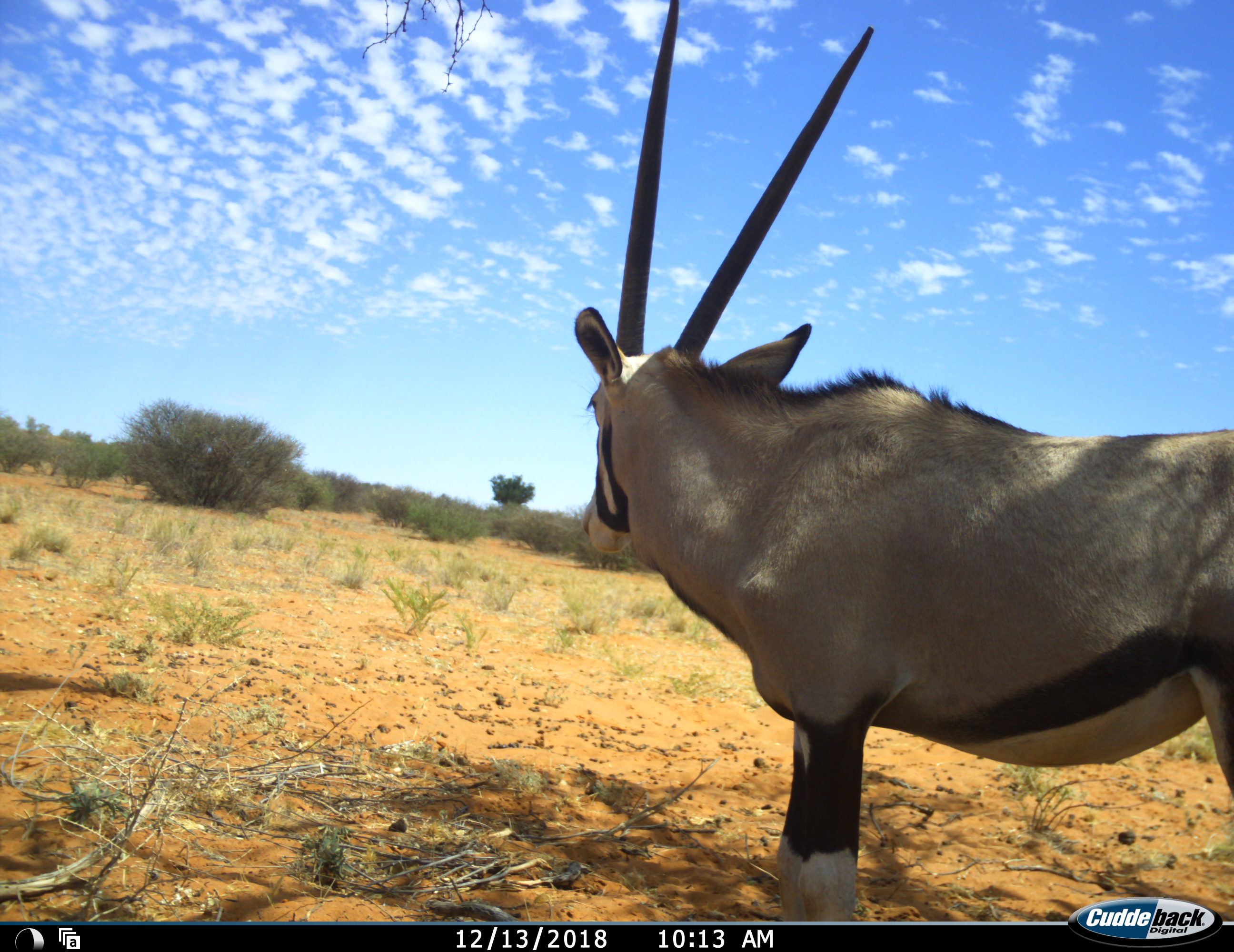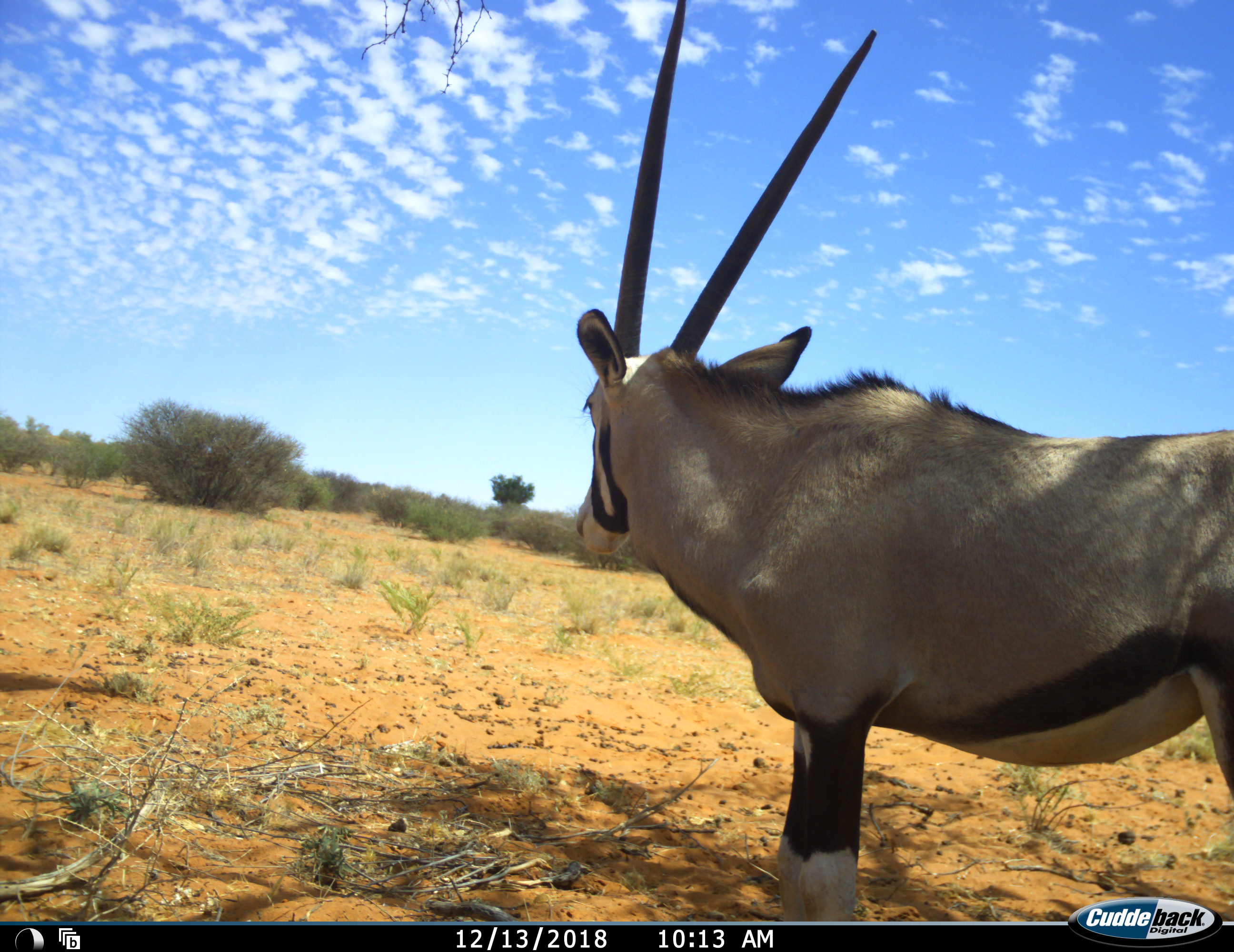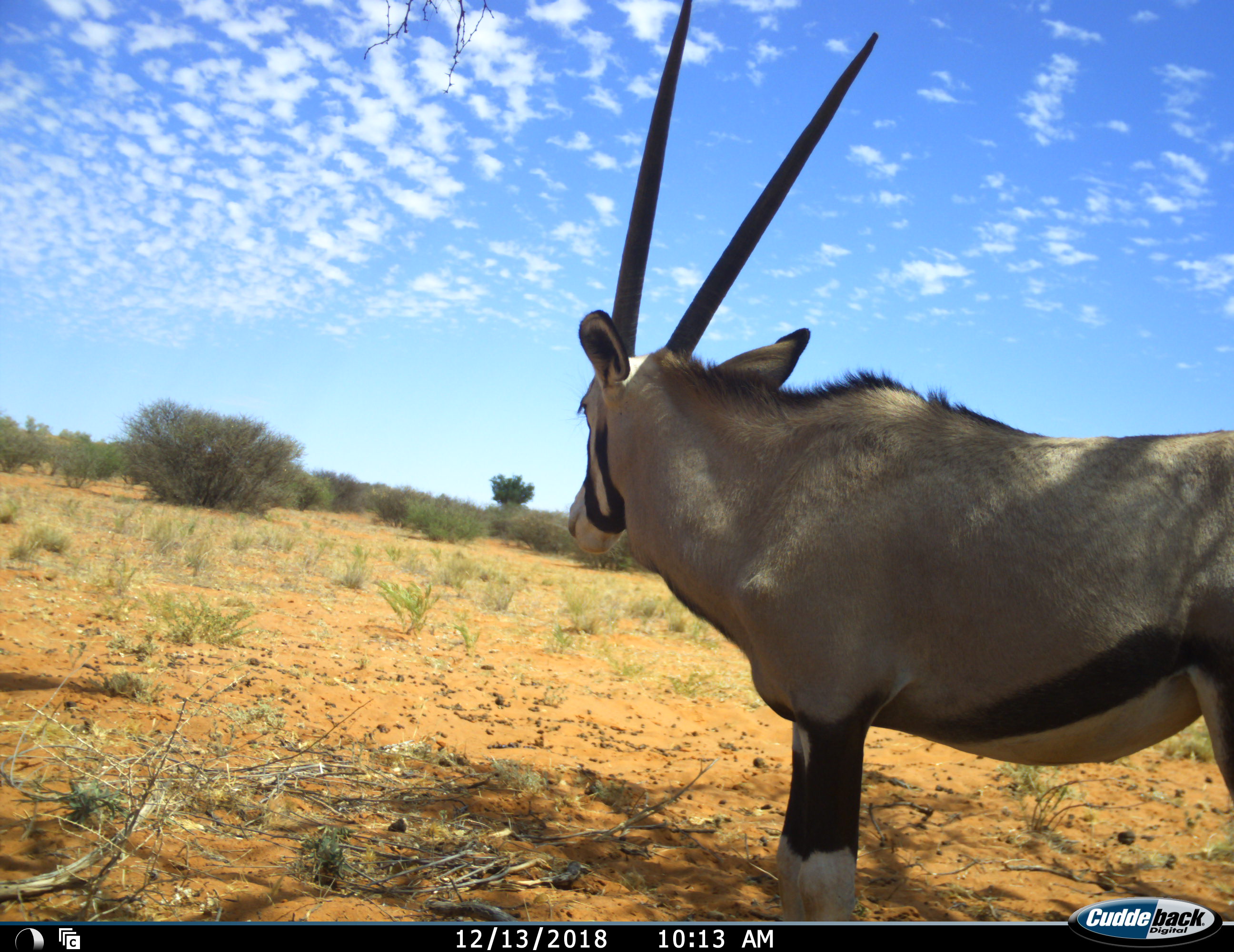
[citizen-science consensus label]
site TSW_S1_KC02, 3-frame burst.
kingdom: Animalia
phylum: Chordata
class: Mammalia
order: Artiodactyla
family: Bovidae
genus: Oryx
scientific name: Oryx gazella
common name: gemsbok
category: oryx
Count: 1.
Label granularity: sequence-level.